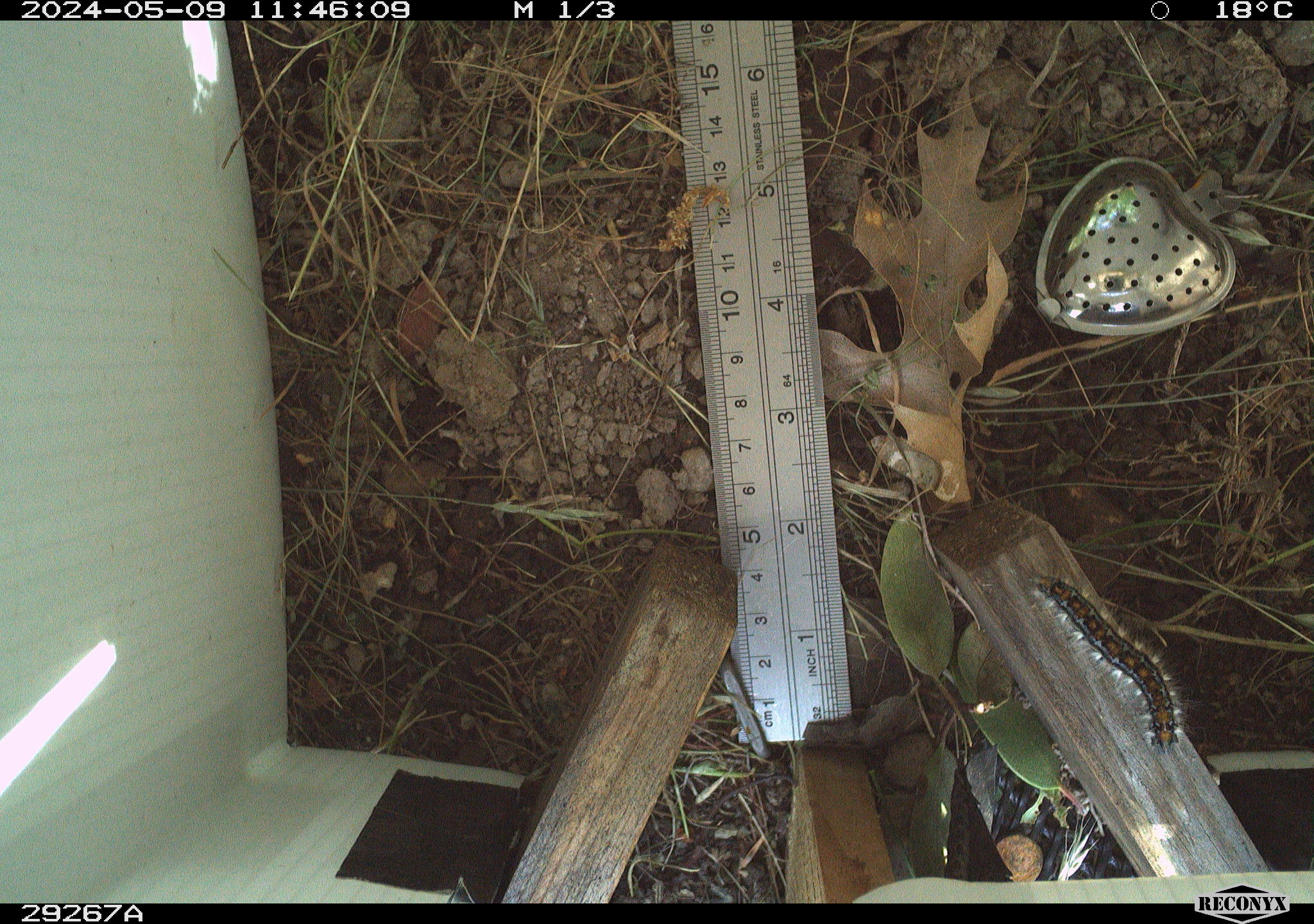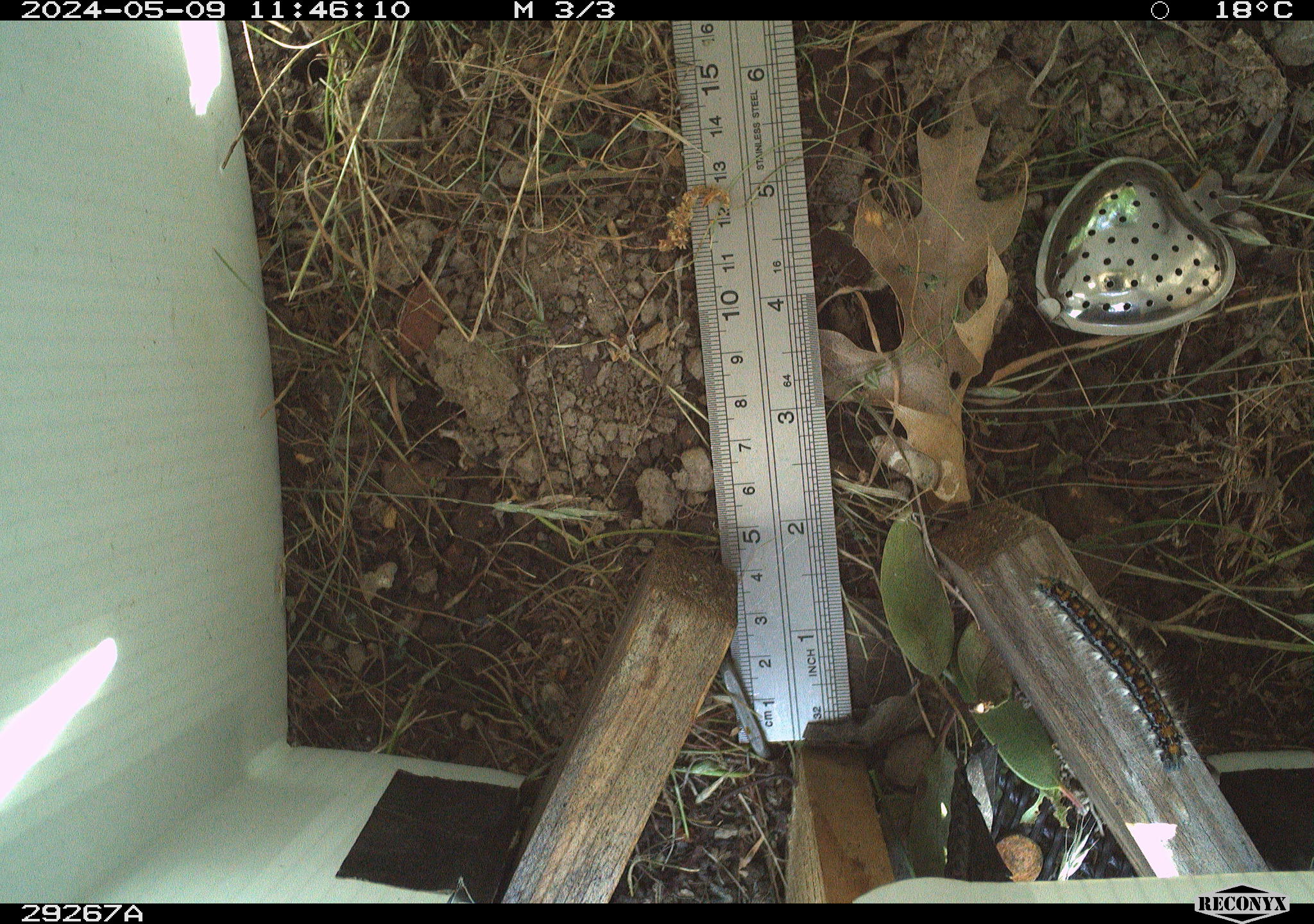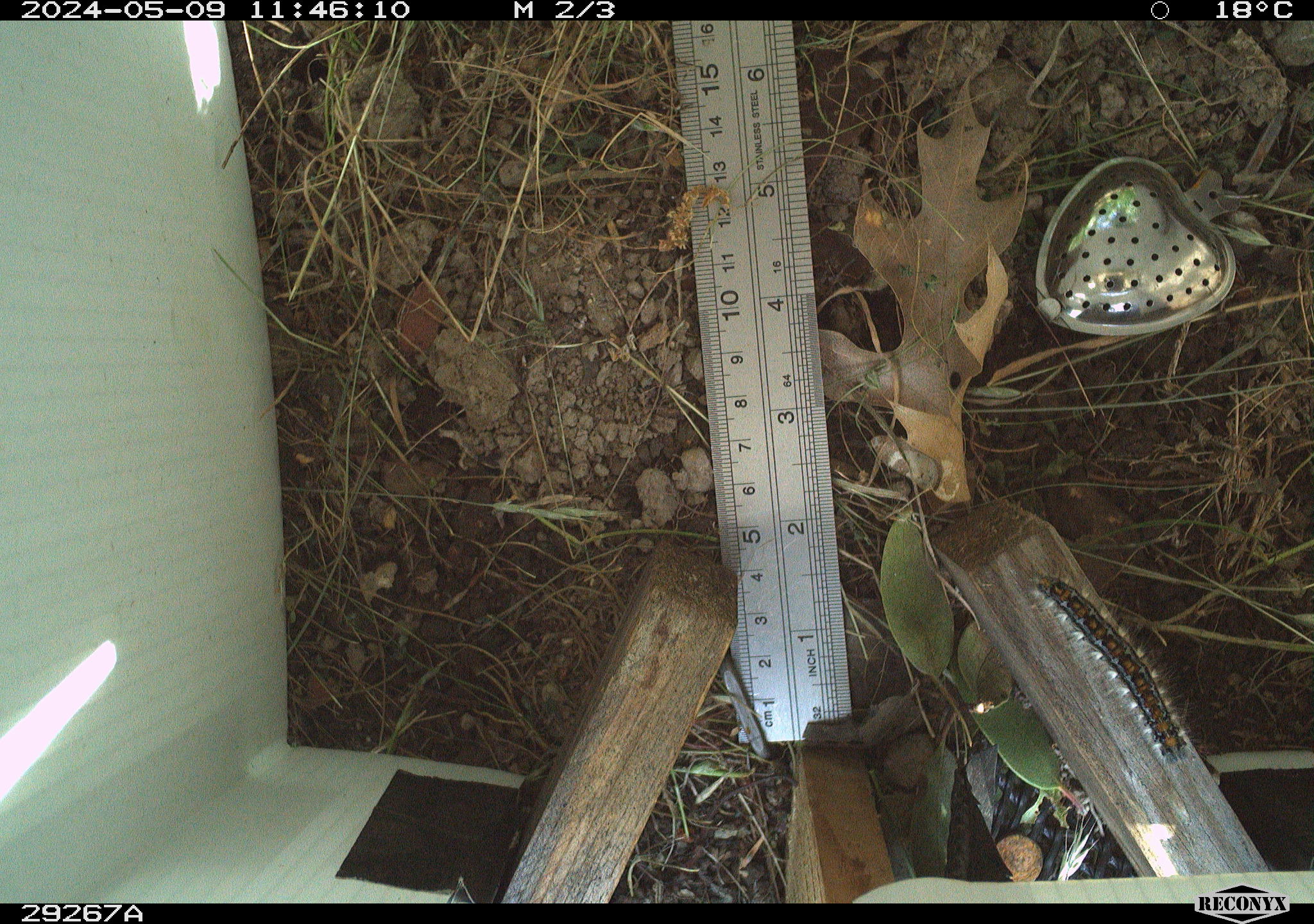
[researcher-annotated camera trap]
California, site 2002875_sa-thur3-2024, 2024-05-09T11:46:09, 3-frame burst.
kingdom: Animalia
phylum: Arthropoda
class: Insecta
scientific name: Insecta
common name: insect